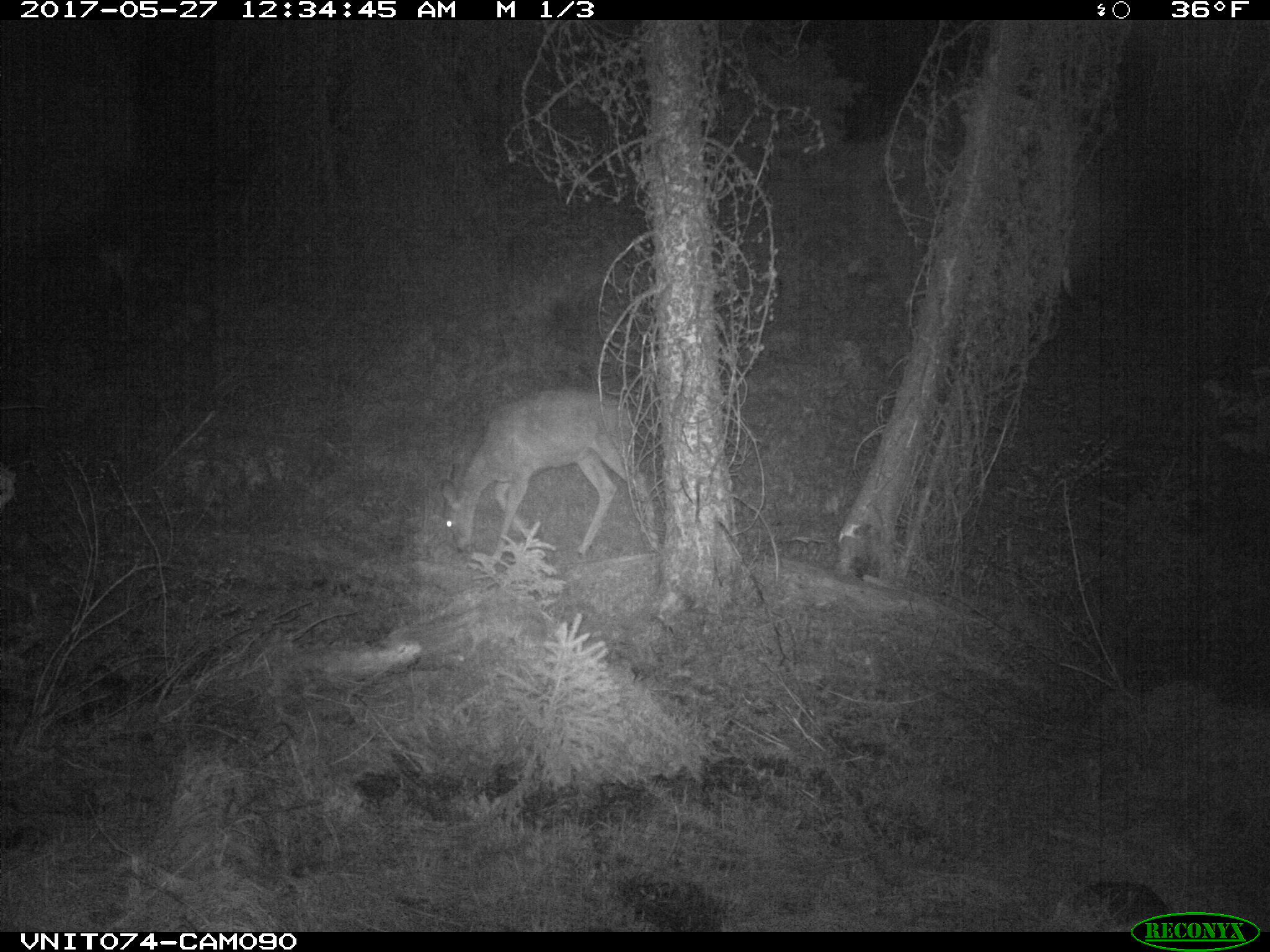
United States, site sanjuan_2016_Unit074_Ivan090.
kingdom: Animalia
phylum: Chordata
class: Mammalia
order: Artiodactyla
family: Cervidae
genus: Odocoileus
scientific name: Odocoileus hemionus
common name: mule deer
Odocoileus hemionus (mule deer).